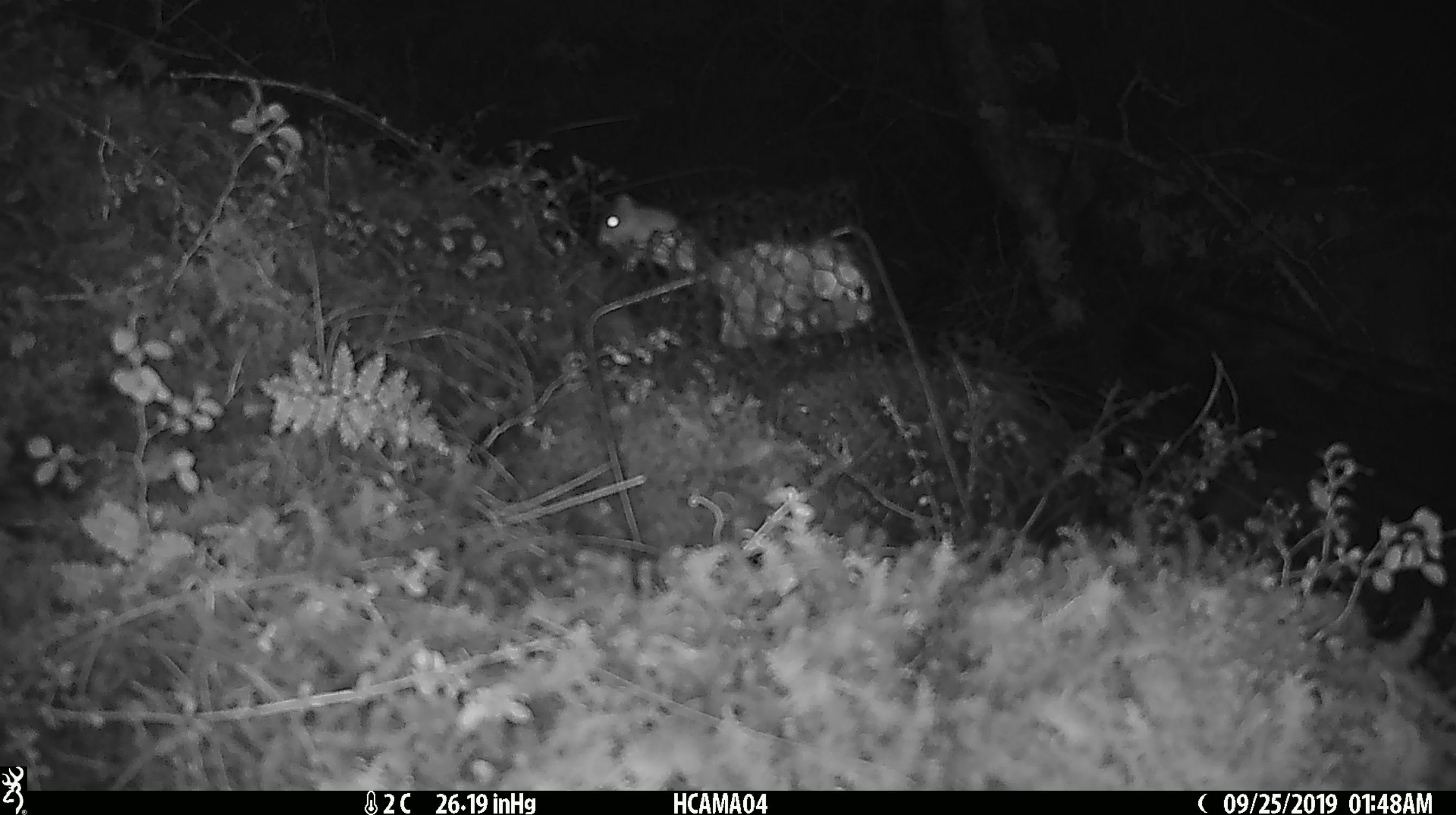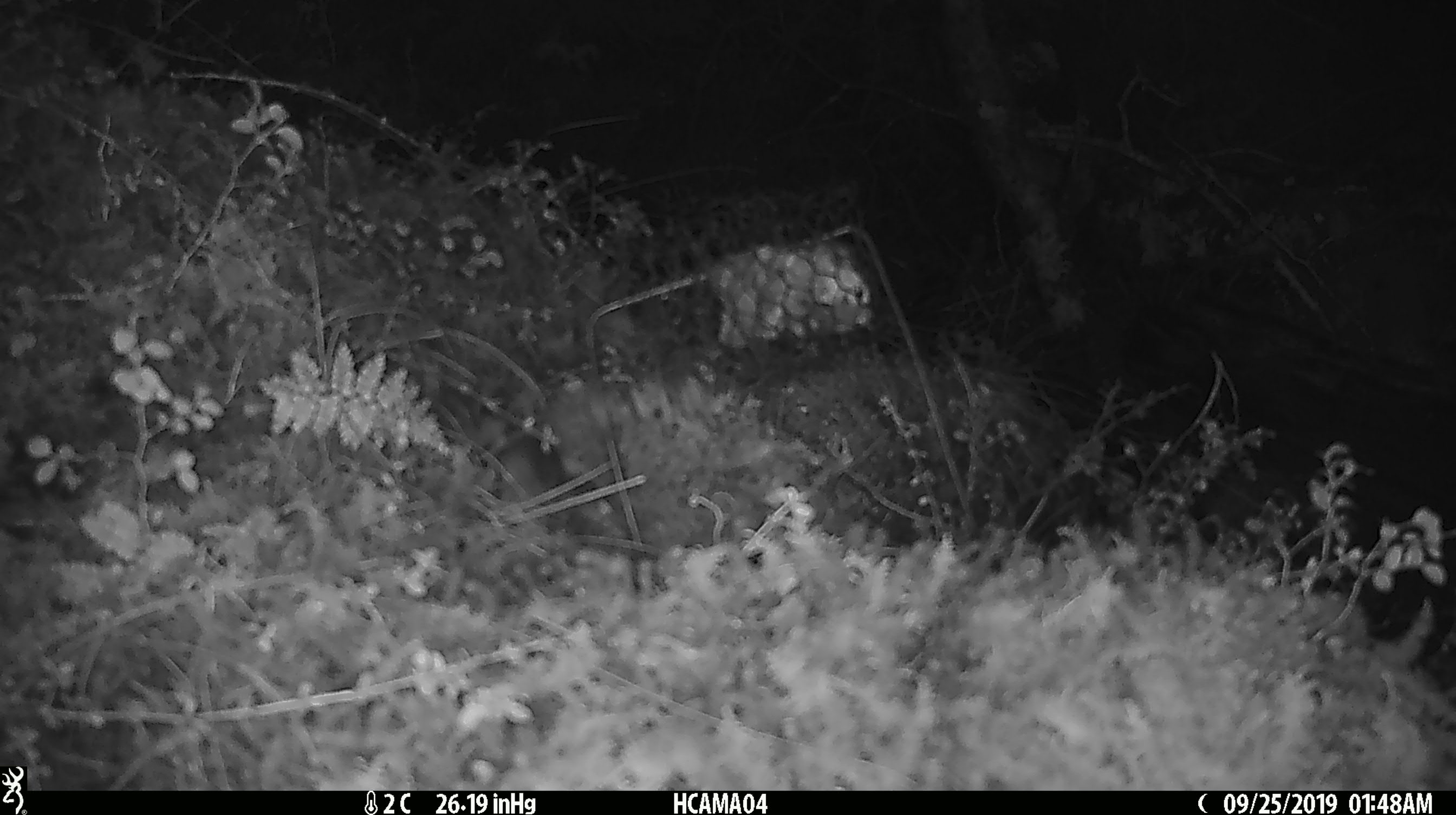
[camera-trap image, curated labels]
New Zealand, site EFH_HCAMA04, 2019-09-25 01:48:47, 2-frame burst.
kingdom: Animalia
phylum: Chordata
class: Mammalia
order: Rodentia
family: Muridae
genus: Mus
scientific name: Mus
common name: mouse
Mouse (Mus).